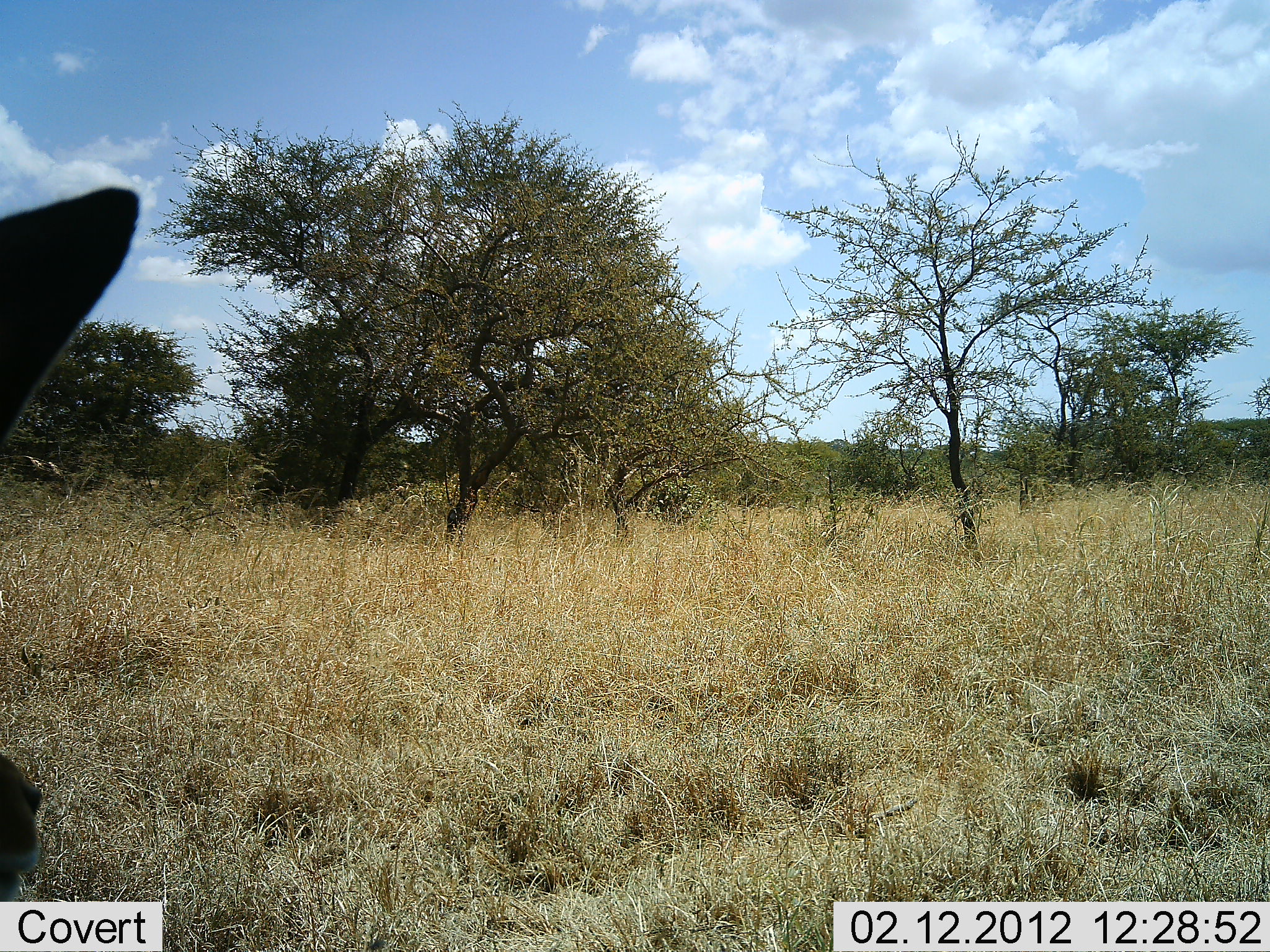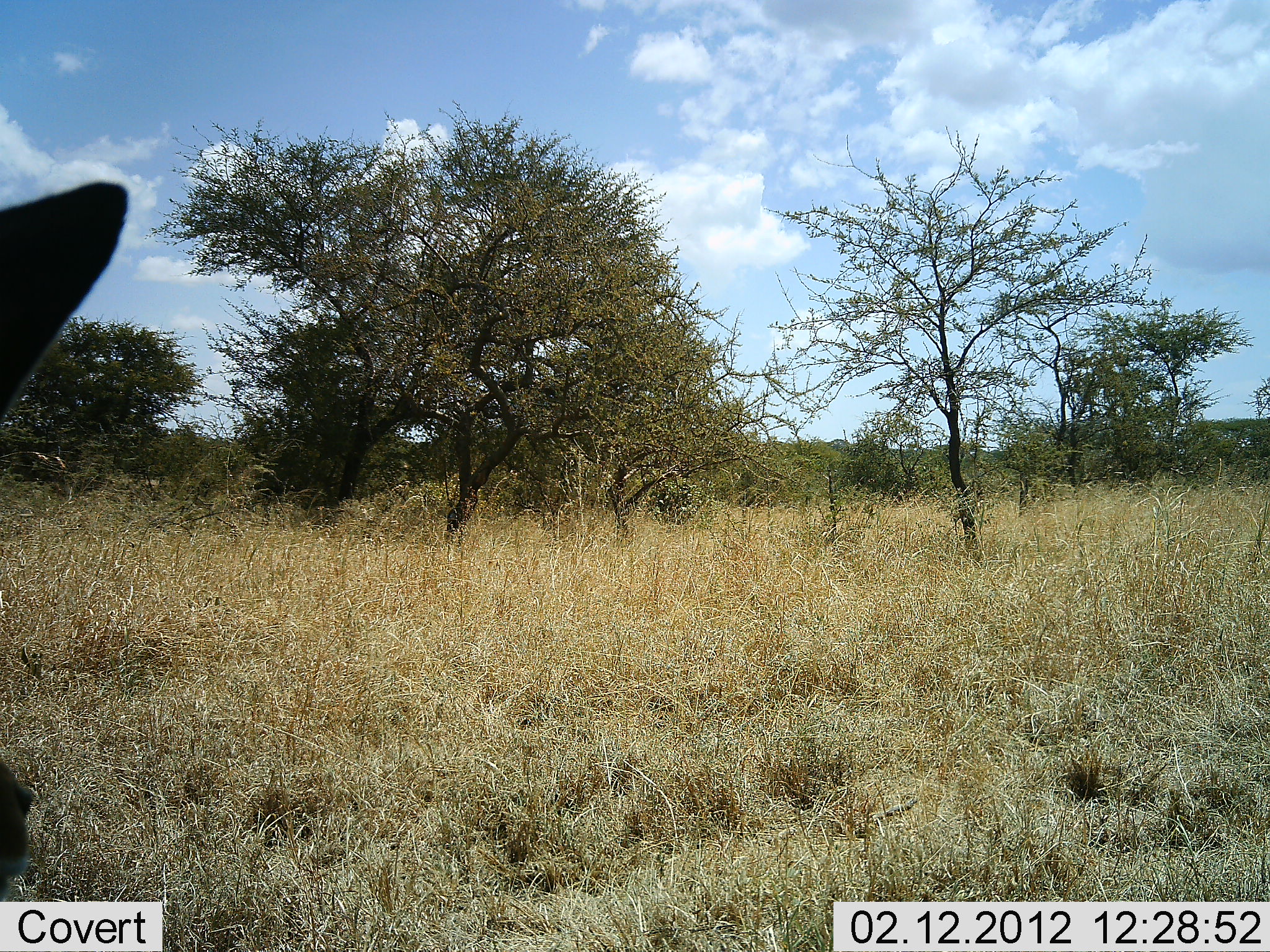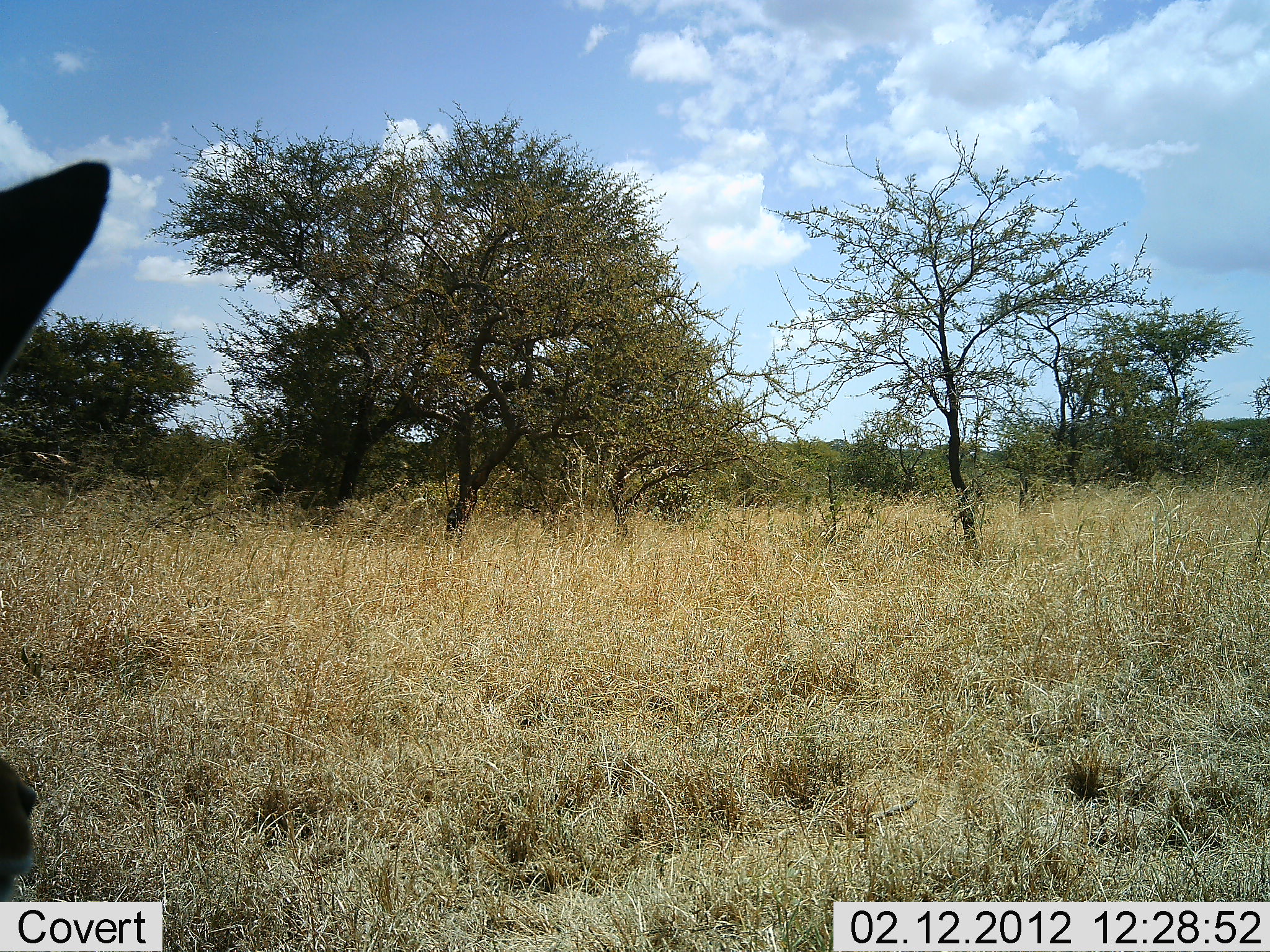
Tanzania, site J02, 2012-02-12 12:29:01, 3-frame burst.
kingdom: Animalia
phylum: Chordata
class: Mammalia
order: Artiodactyla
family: Bovidae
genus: Aepyceros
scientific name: Aepyceros melampus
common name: impala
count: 1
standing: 83%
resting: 17%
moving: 0%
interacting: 0%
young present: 0%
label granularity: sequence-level